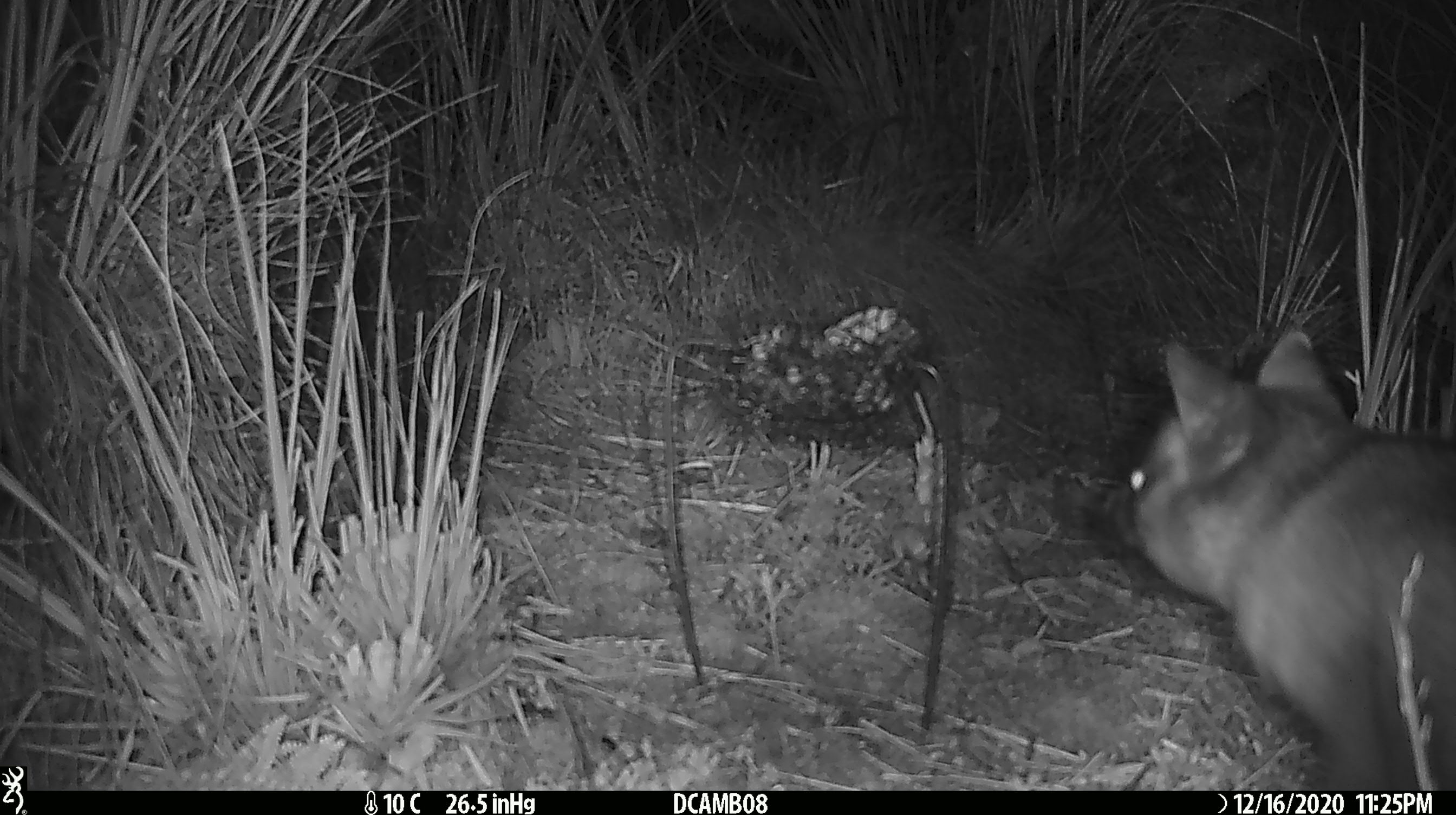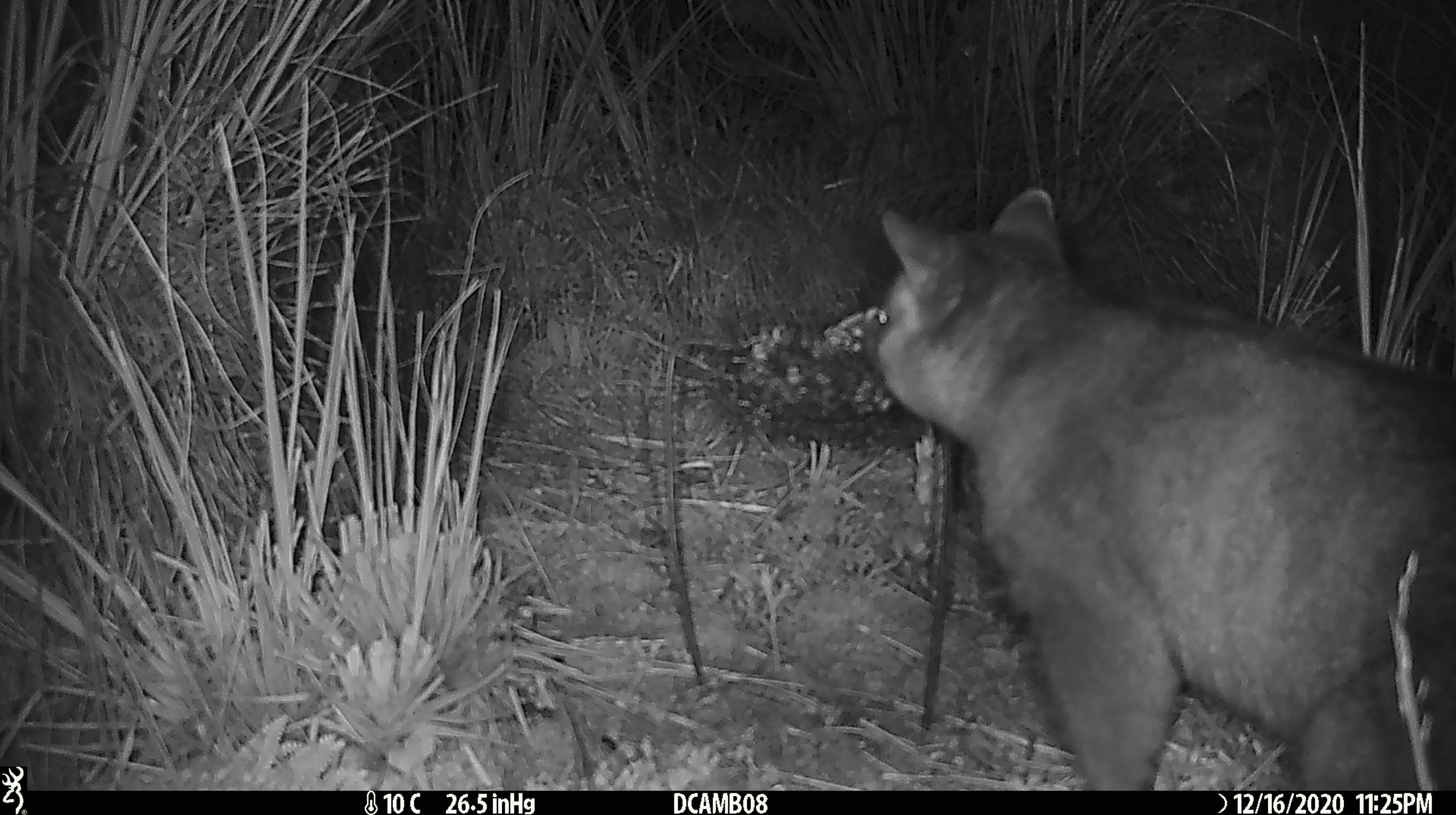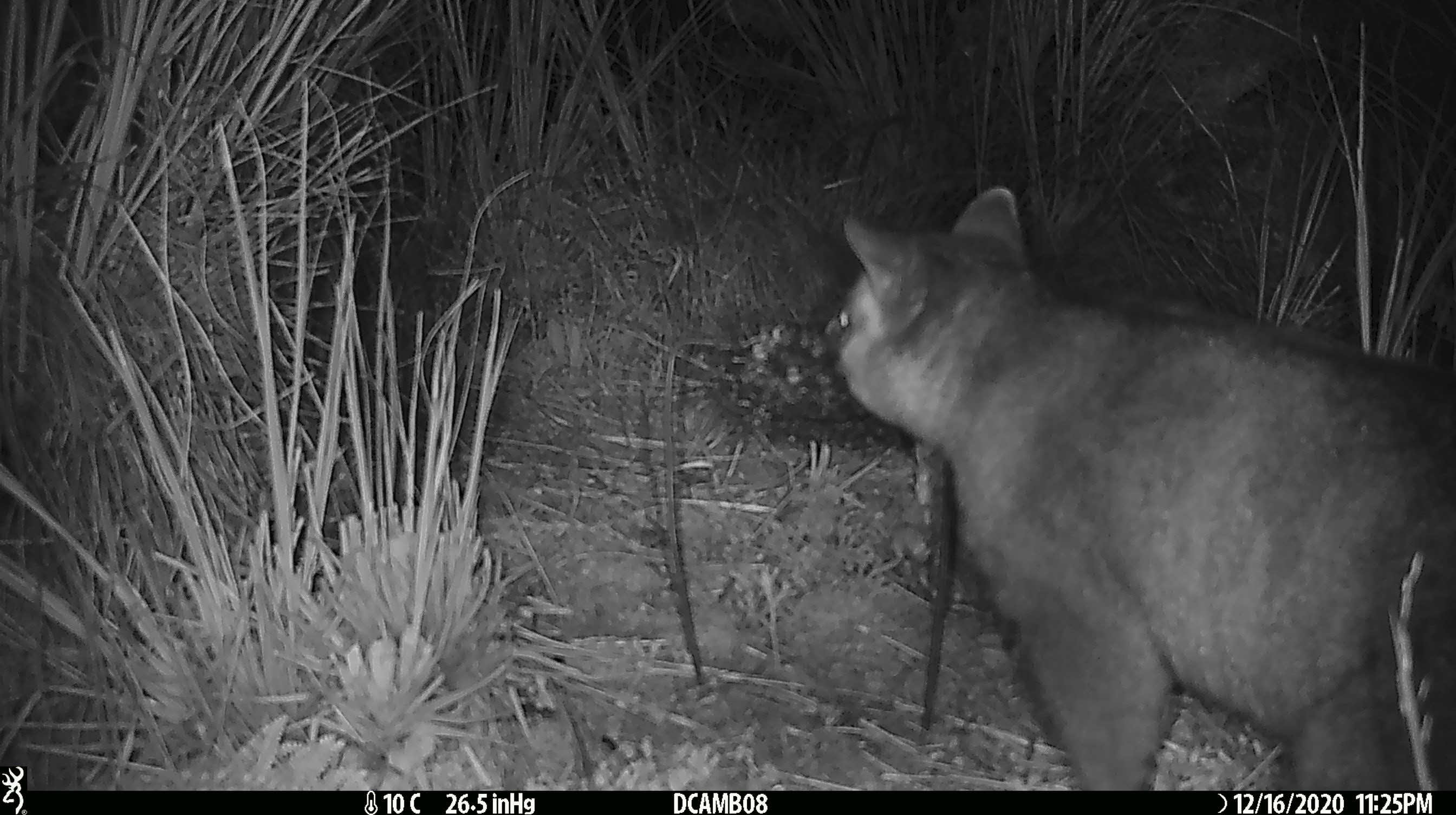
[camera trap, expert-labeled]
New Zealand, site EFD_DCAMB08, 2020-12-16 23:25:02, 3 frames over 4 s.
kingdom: Animalia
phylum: Chordata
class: Mammalia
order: Diprotodontia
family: Phalangeridae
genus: Trichosurus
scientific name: Trichosurus vulpecula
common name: common brushtail possum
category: possum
Possum (common brushtail possum) (Trichosurus vulpecula).